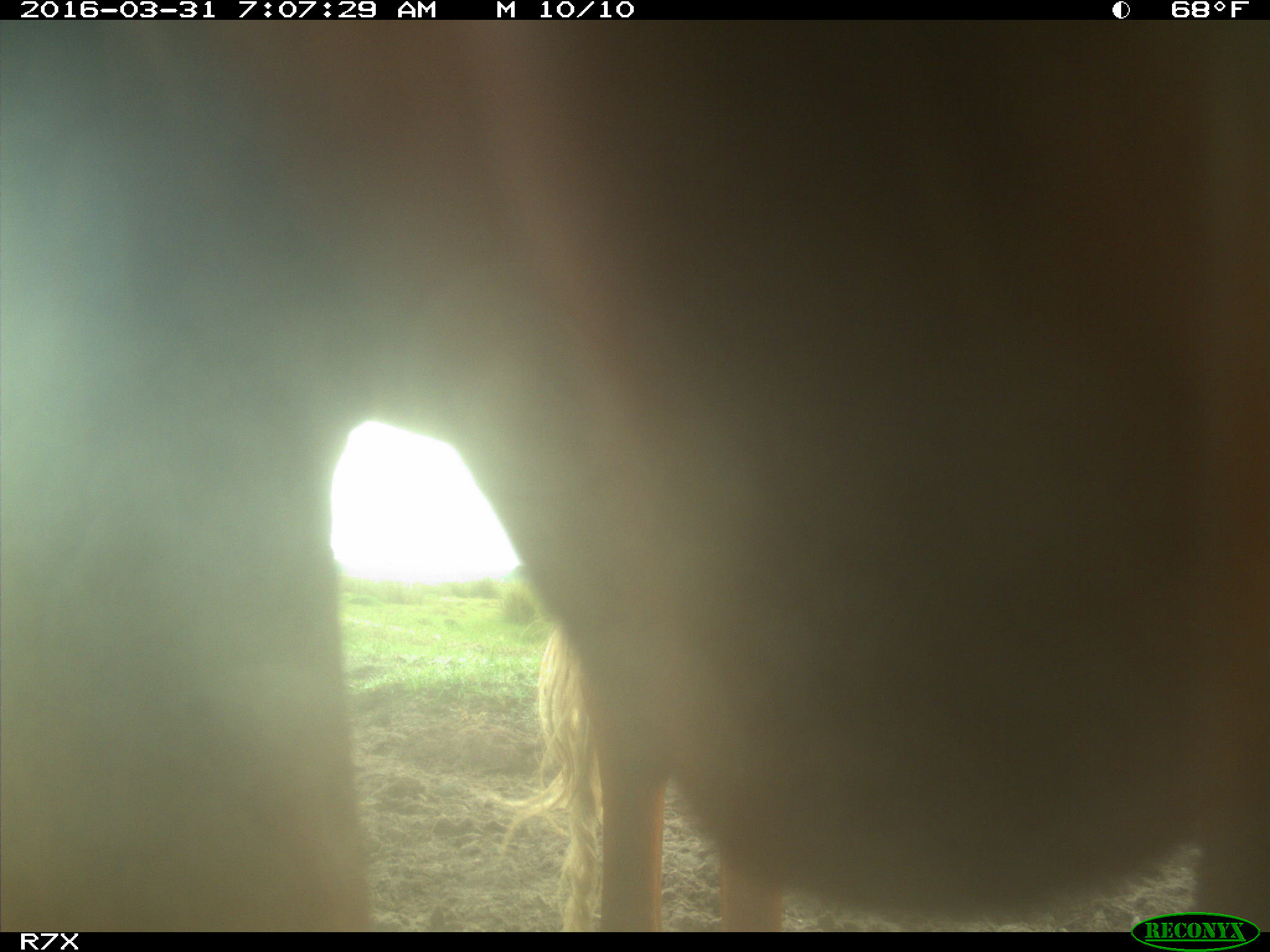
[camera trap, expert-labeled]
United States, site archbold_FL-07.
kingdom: Animalia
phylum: Chordata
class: Mammalia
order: Artiodactyla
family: Bovidae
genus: Bos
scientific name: Bos taurus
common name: domestic cow